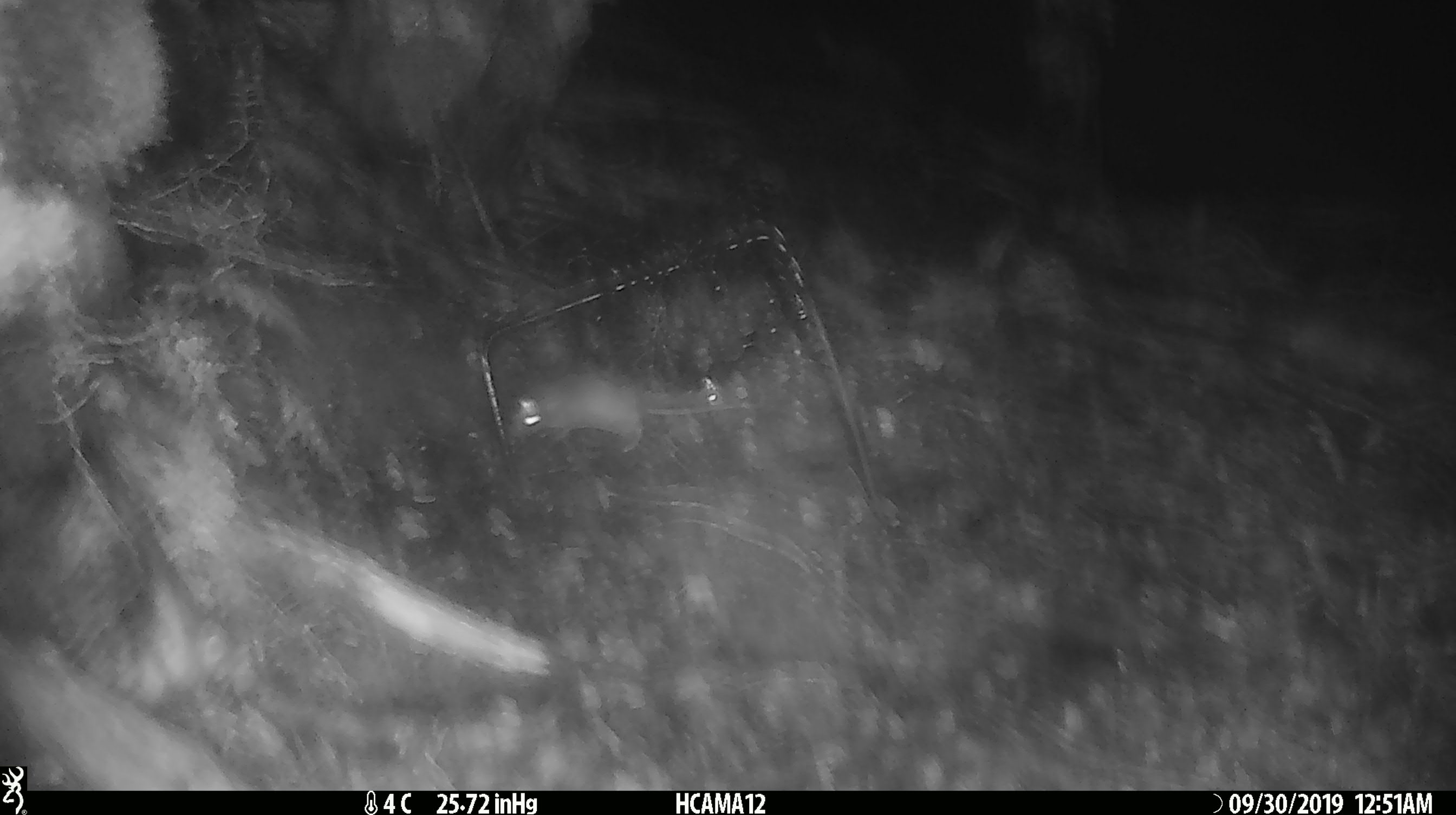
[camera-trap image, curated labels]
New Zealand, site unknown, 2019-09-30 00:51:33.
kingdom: Animalia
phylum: Chordata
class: Mammalia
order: Rodentia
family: Muridae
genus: Mus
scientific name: Mus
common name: mouse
Mouse (Mus).